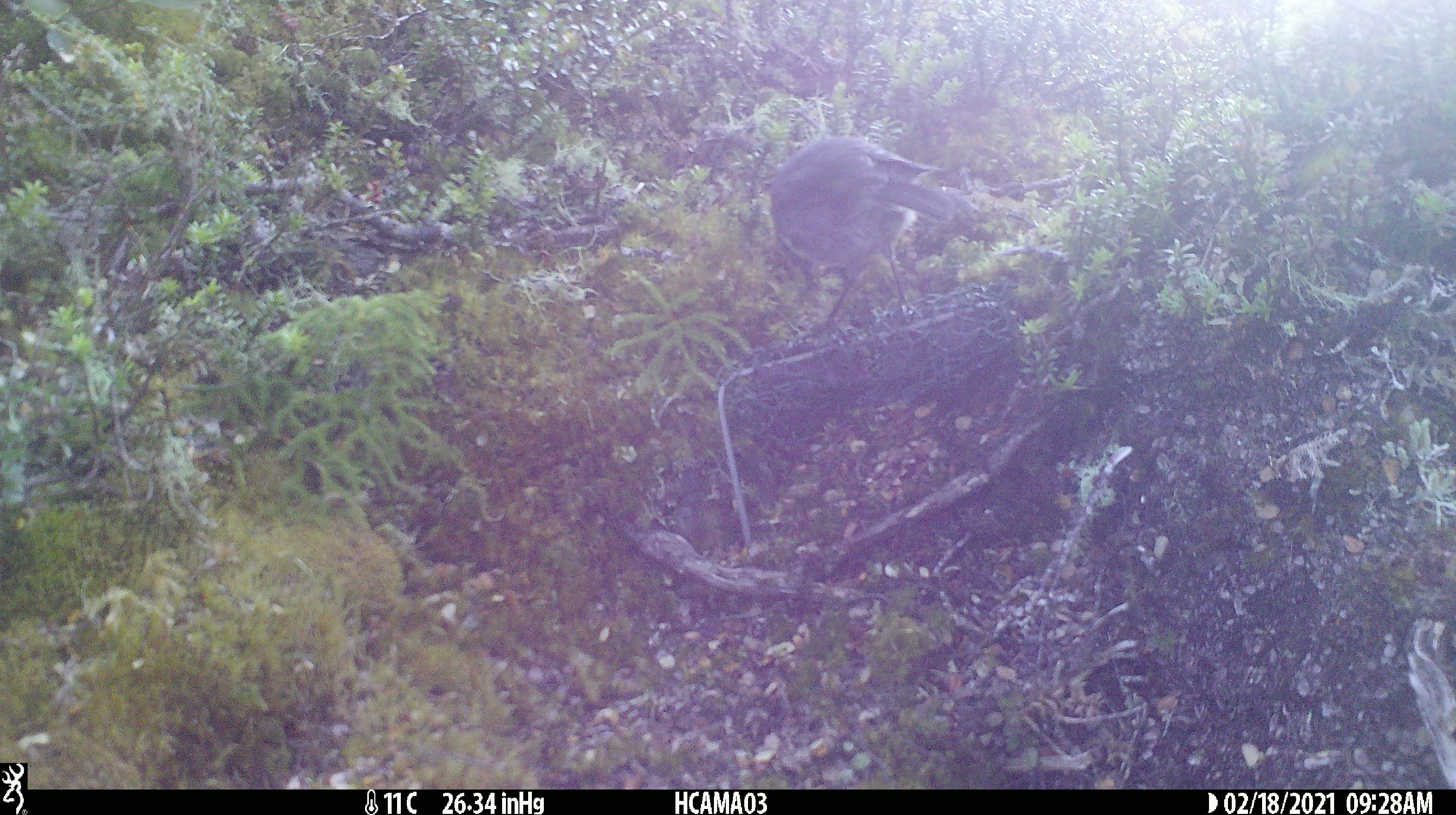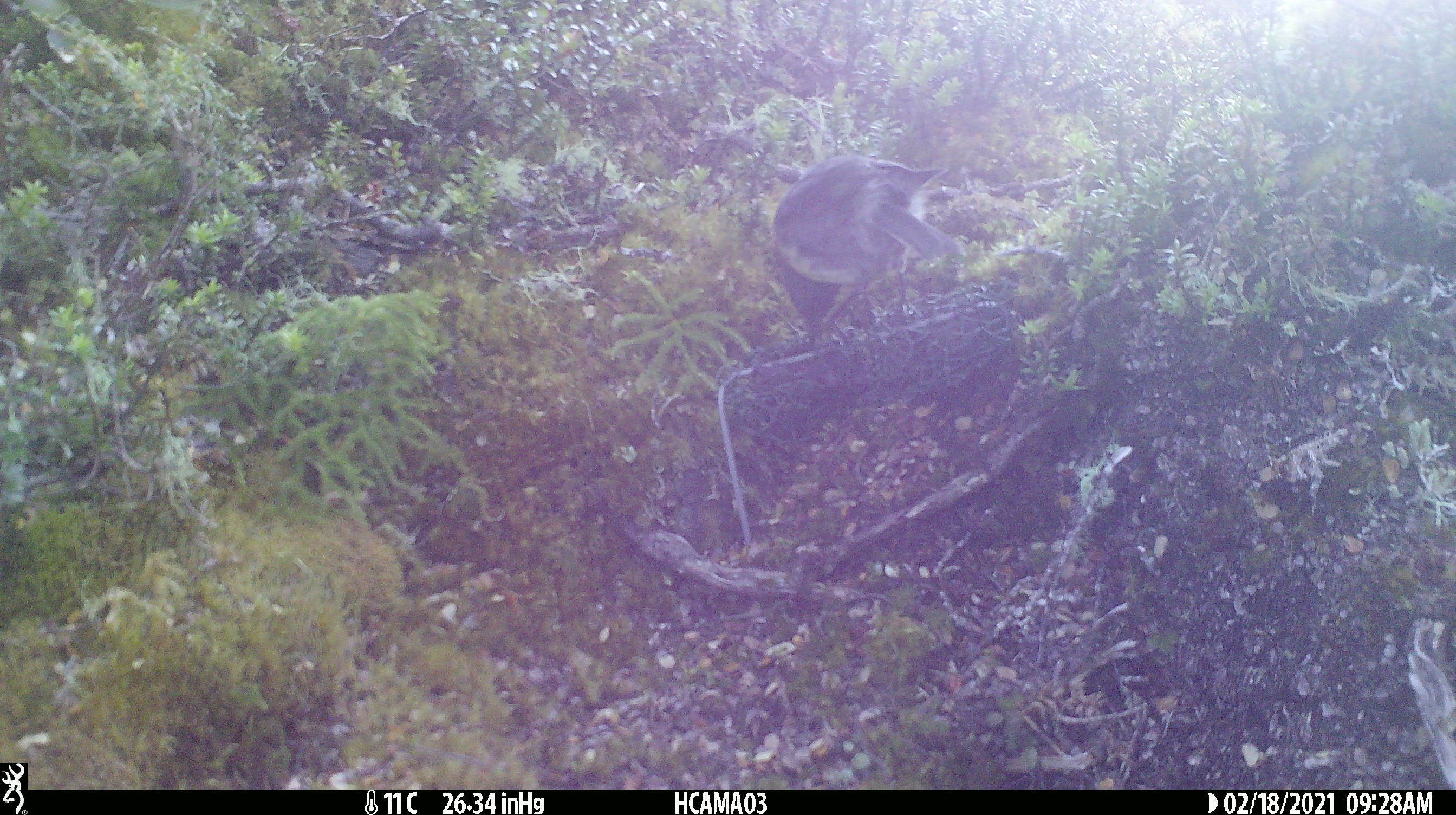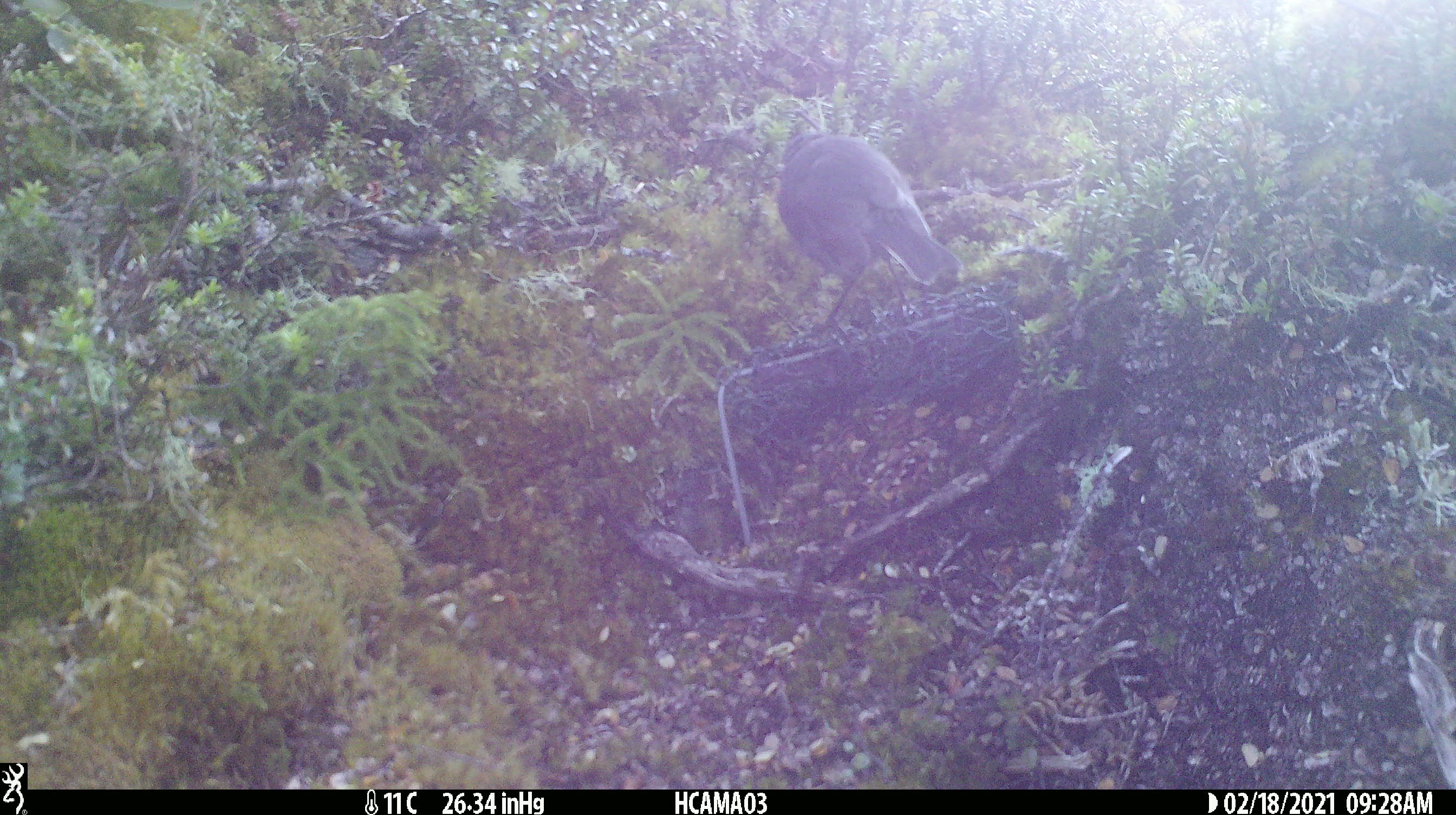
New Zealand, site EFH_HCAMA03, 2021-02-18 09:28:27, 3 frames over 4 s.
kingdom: Animalia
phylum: Chordata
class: Aves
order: Passeriformes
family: Petroicidae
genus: Petroica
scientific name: Petroica australis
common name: new zealand robin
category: robin